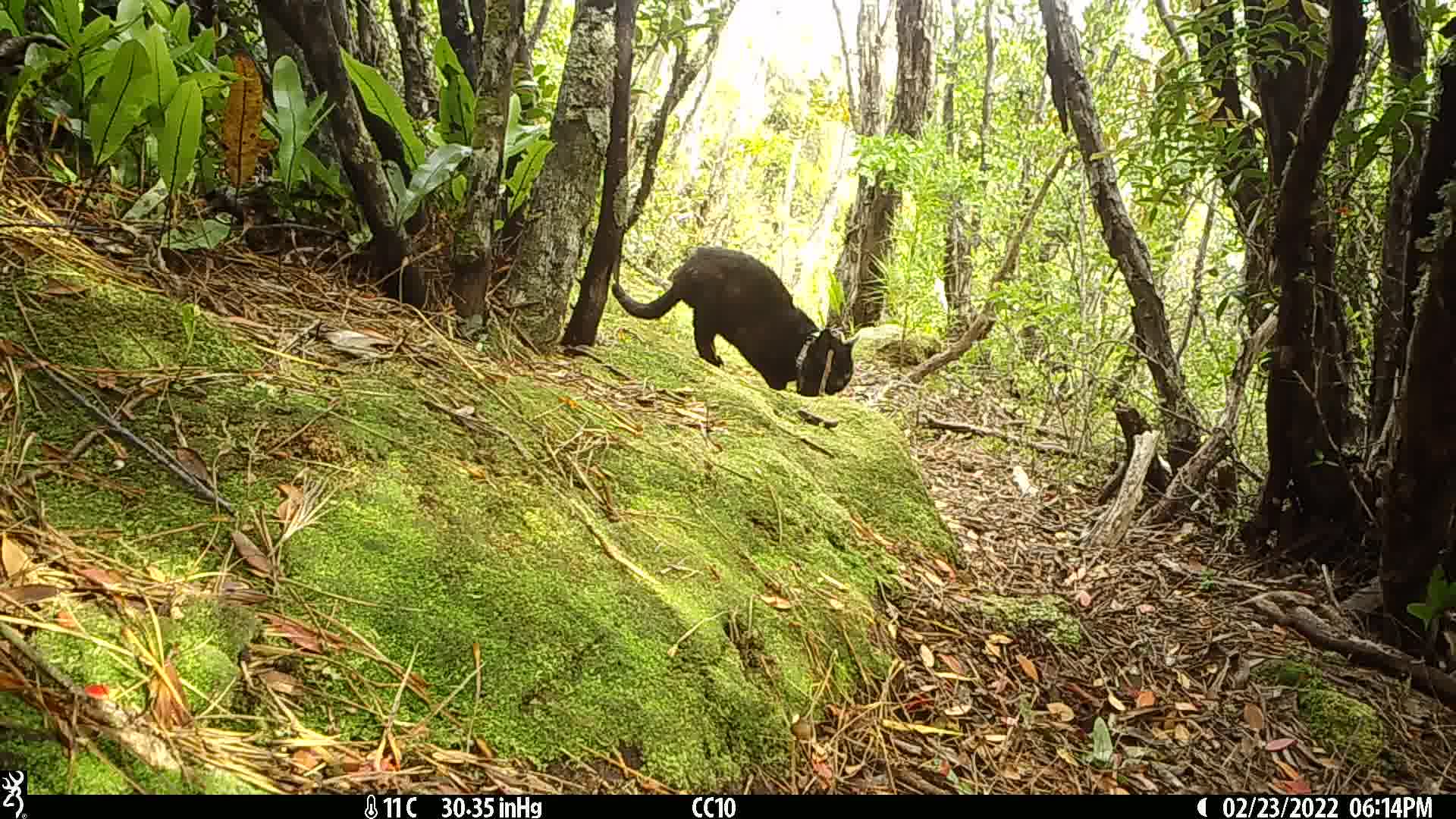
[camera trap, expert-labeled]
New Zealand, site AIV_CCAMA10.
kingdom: Animalia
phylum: Chordata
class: Mammalia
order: Carnivora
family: Felidae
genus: Felis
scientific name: Felis catus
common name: domestic cat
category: cat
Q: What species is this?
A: Cat (domestic cat) (Felis catus).